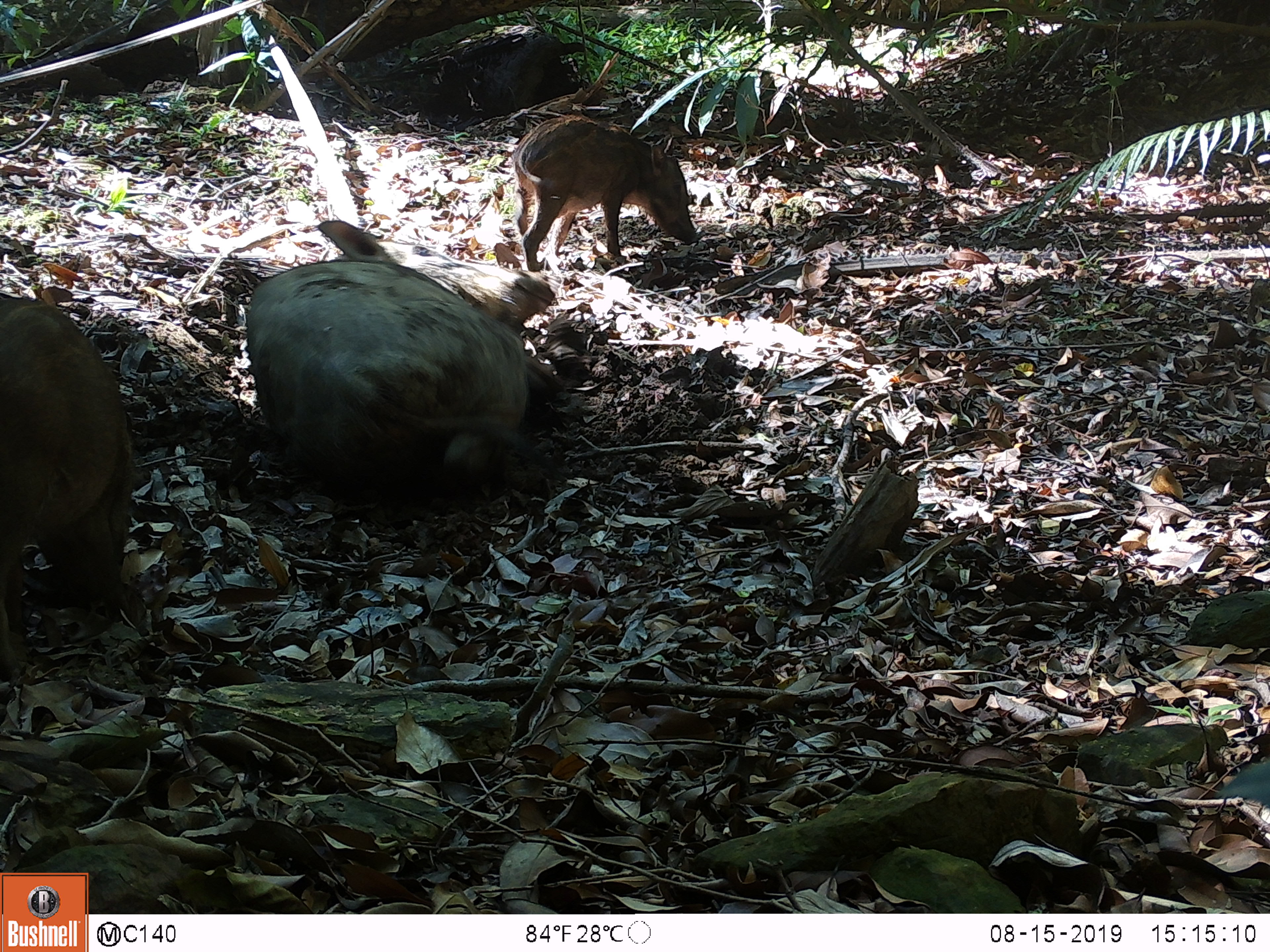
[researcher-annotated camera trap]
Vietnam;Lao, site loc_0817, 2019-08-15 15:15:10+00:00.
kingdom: Animalia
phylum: Chordata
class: Mammalia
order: Artiodactyla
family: Suidae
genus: Sus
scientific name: Sus scrofa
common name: eurasian wild pig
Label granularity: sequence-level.